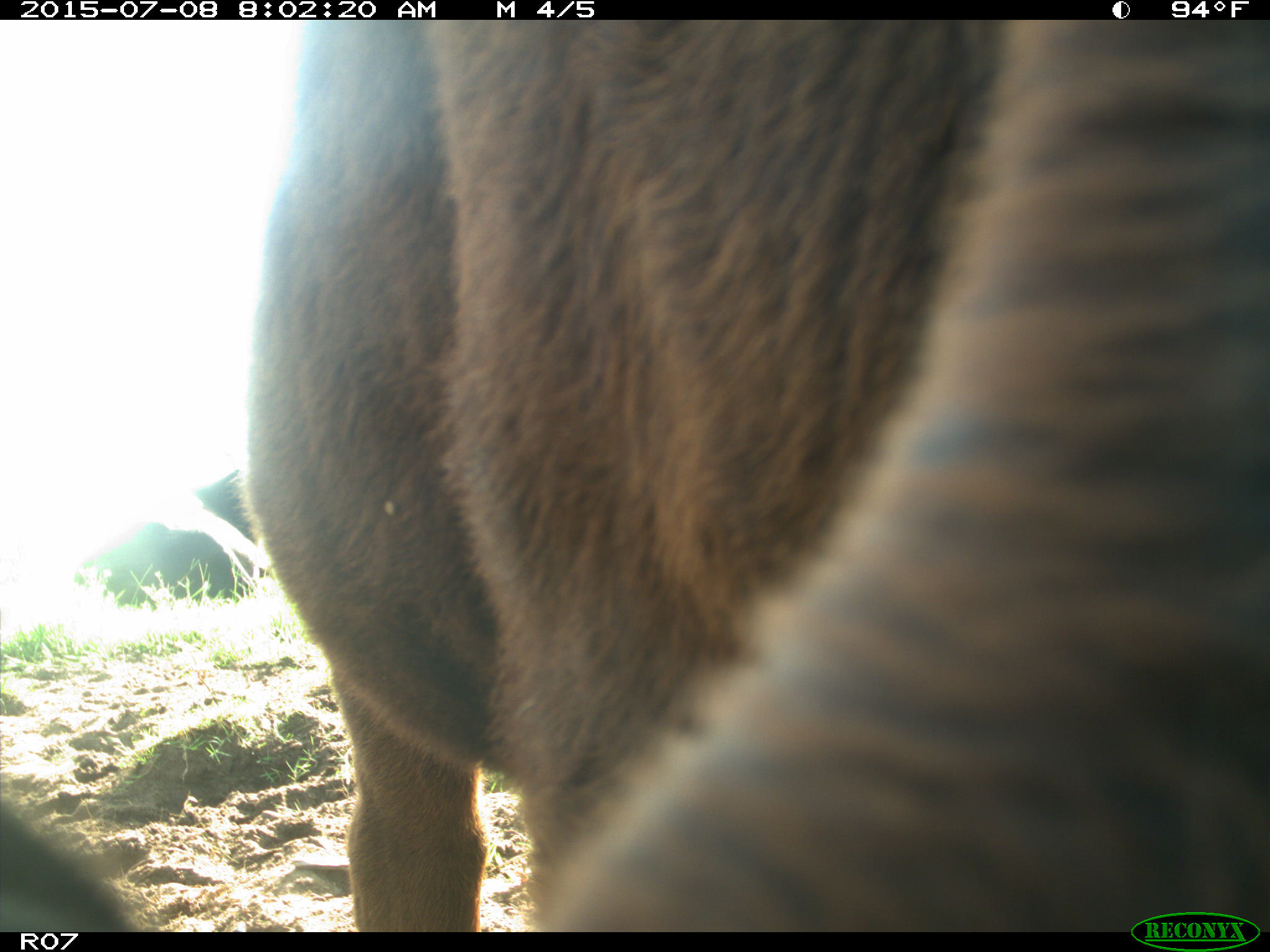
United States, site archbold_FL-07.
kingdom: Animalia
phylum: Chordata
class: Mammalia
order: Artiodactyla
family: Bovidae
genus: Bos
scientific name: Bos taurus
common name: domestic cow